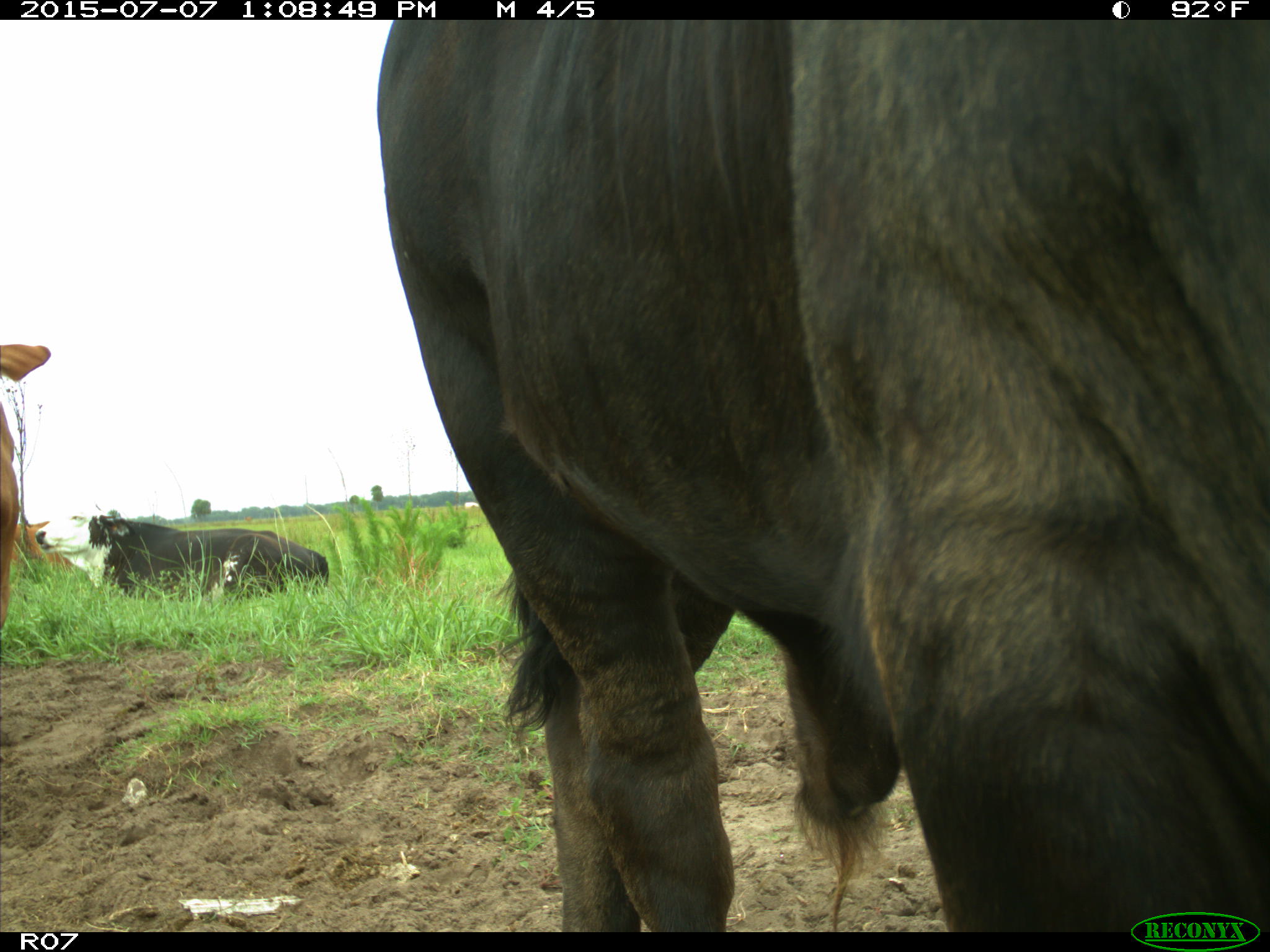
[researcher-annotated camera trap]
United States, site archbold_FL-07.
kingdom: Animalia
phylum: Chordata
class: Mammalia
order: Artiodactyla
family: Bovidae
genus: Bos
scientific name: Bos taurus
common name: domestic cow